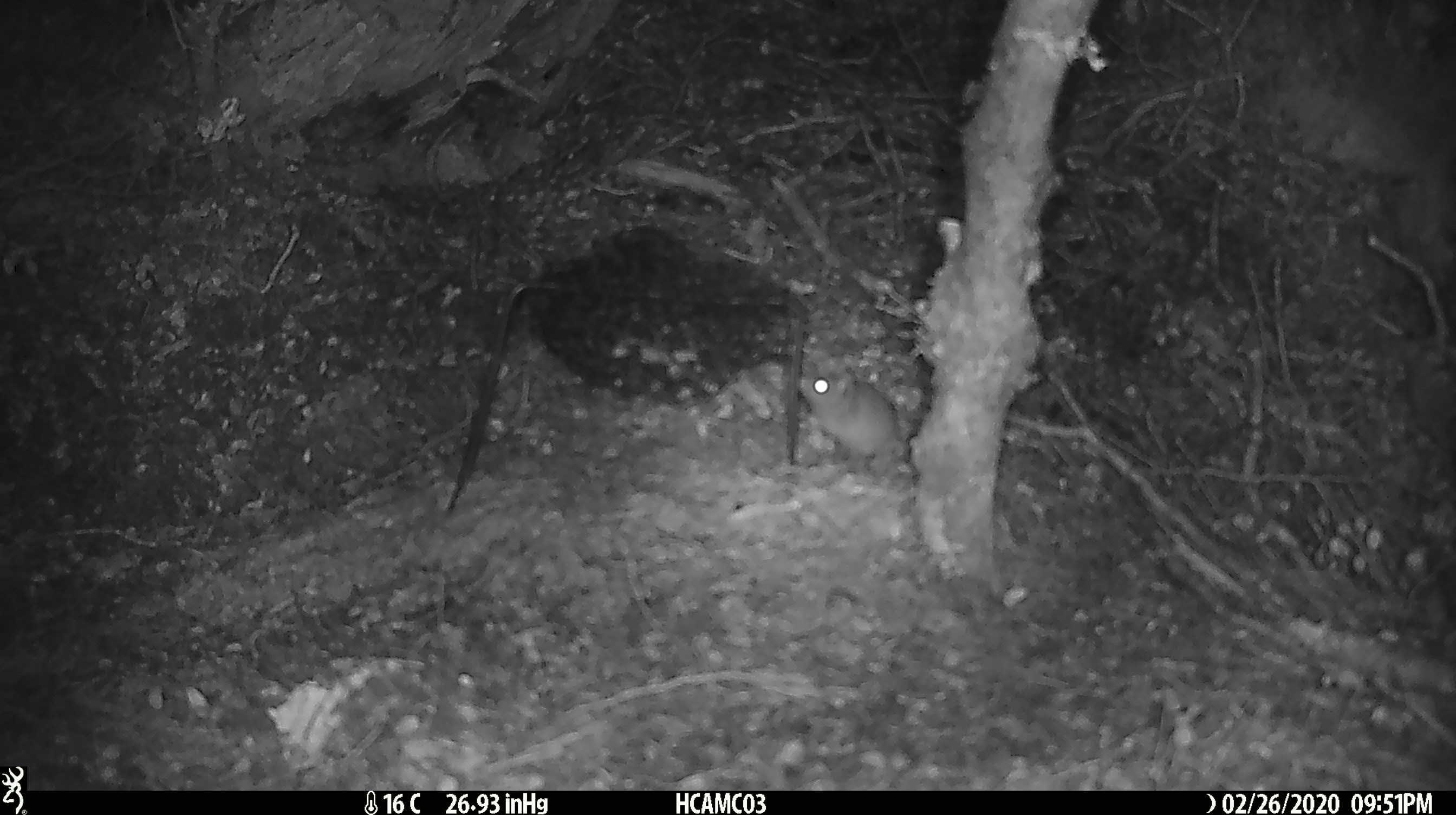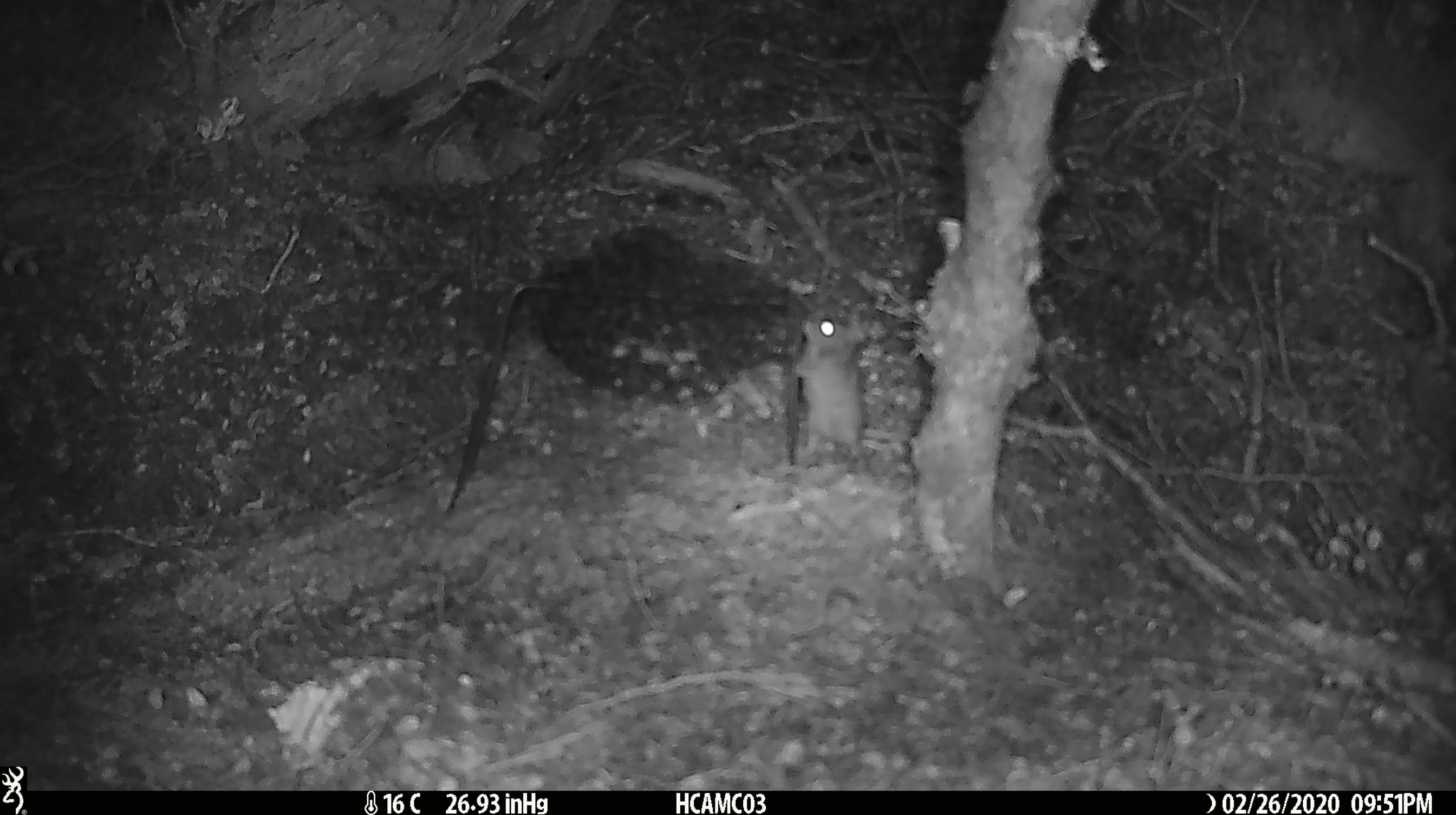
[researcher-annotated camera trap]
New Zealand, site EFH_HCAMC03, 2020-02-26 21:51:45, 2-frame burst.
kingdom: Animalia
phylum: Chordata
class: Mammalia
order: Rodentia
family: Muridae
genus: Mus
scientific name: Mus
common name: mouse